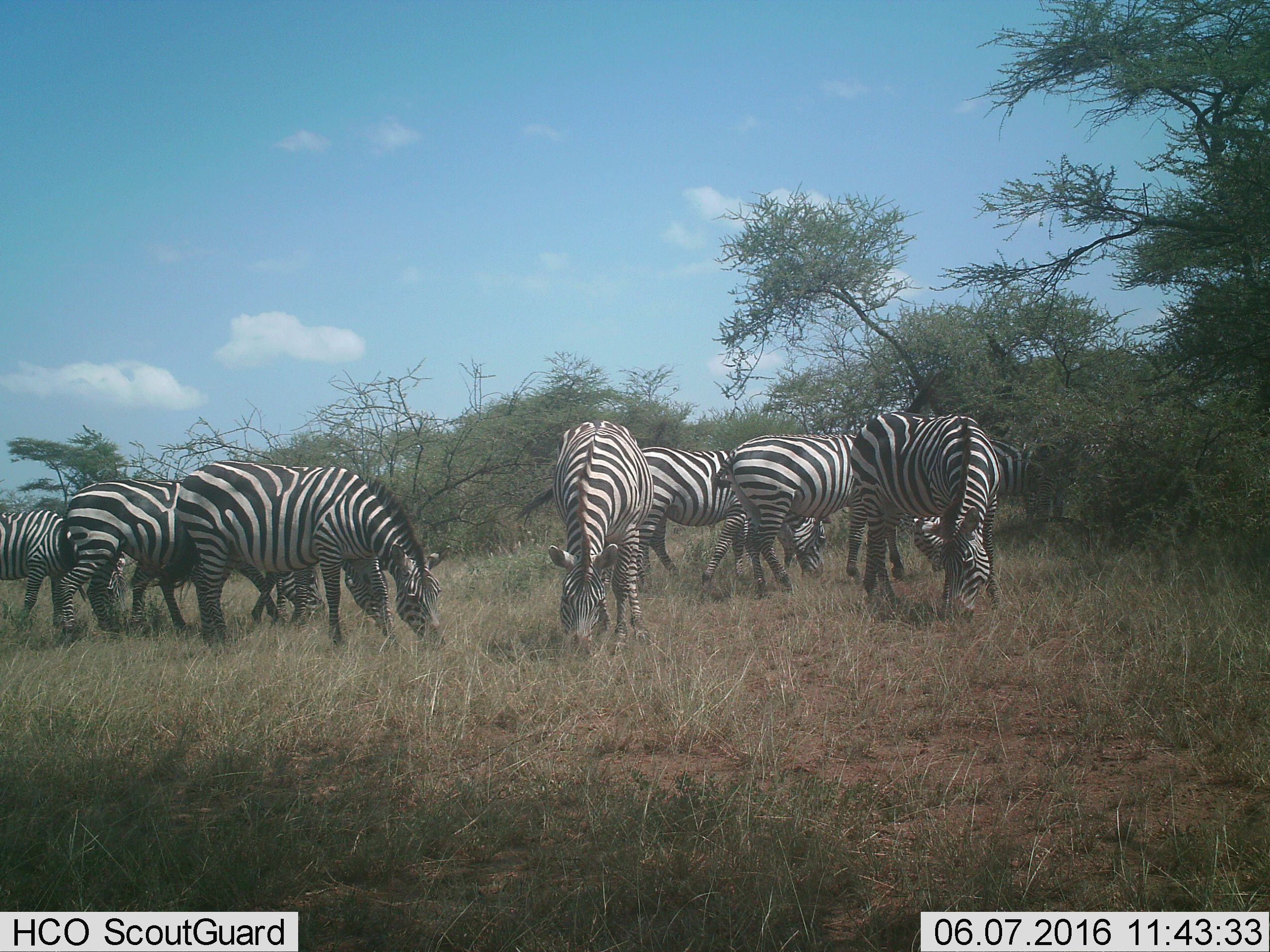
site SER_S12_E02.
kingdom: Animalia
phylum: Chordata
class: Mammalia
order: Perissodactyla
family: Equidae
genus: Equus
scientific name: Equus quagga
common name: plains zebra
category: zebraplains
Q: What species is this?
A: Zebraplains (plains zebra) (Equus quagga).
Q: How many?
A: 10.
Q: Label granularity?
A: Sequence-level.